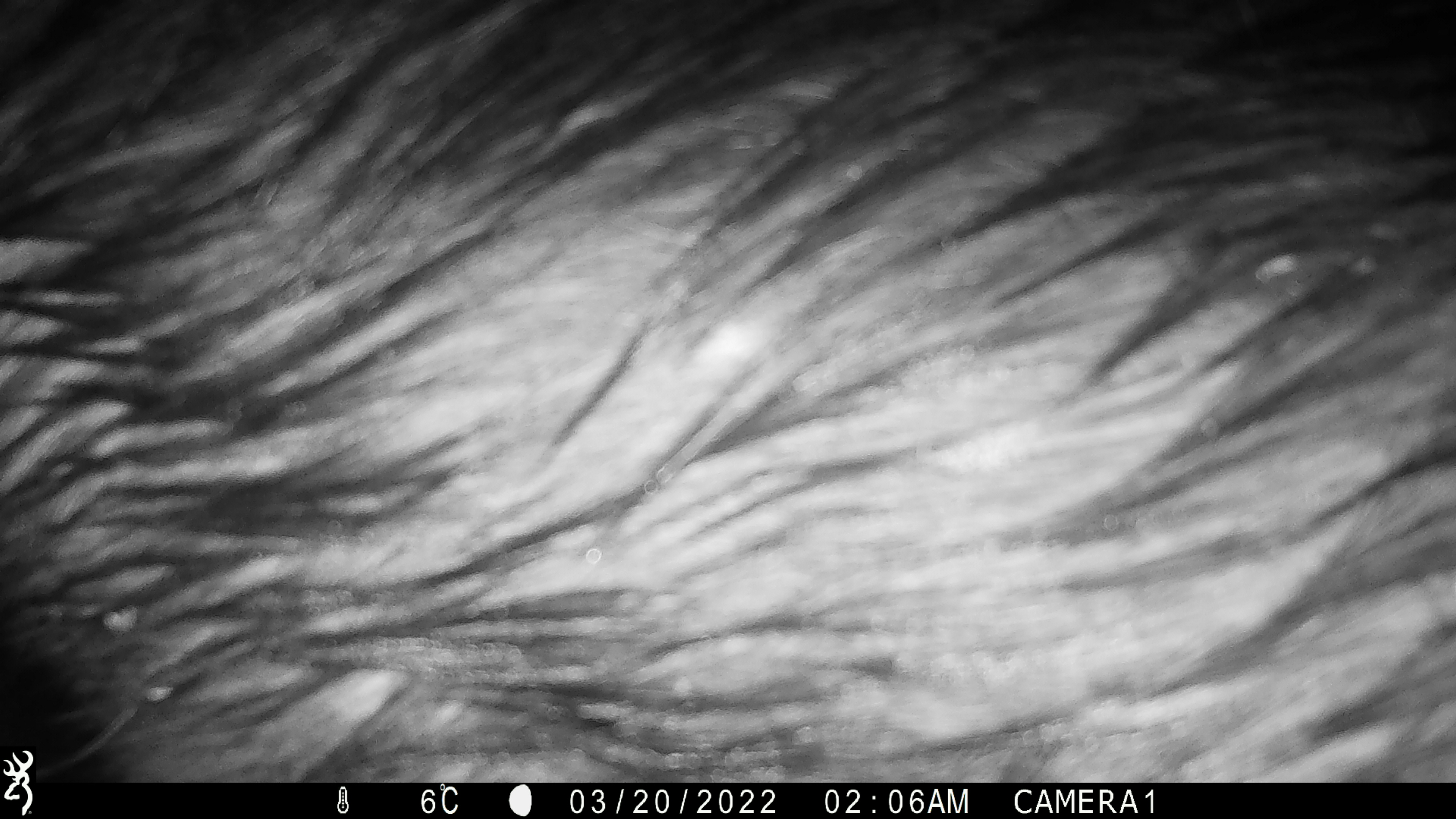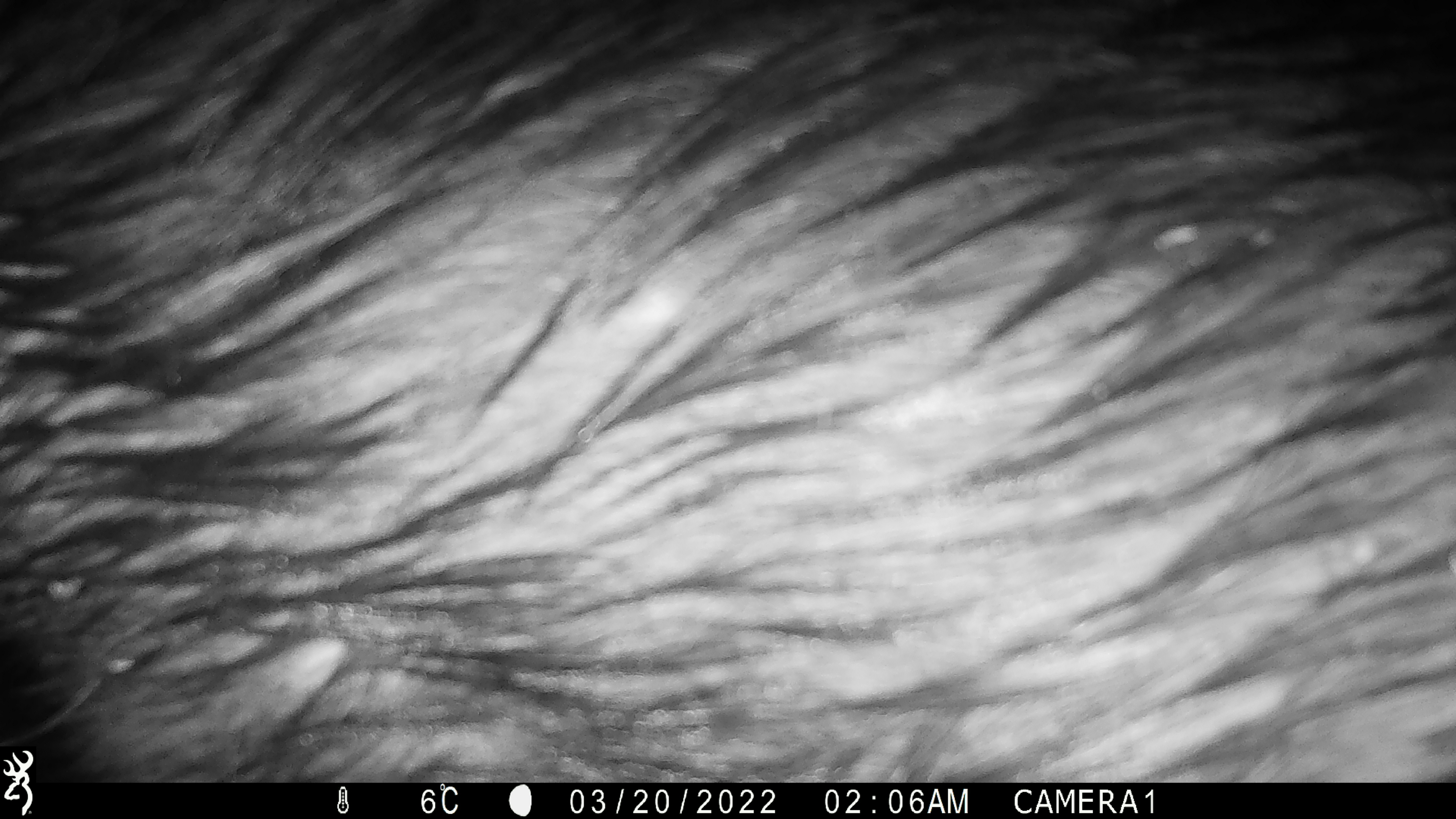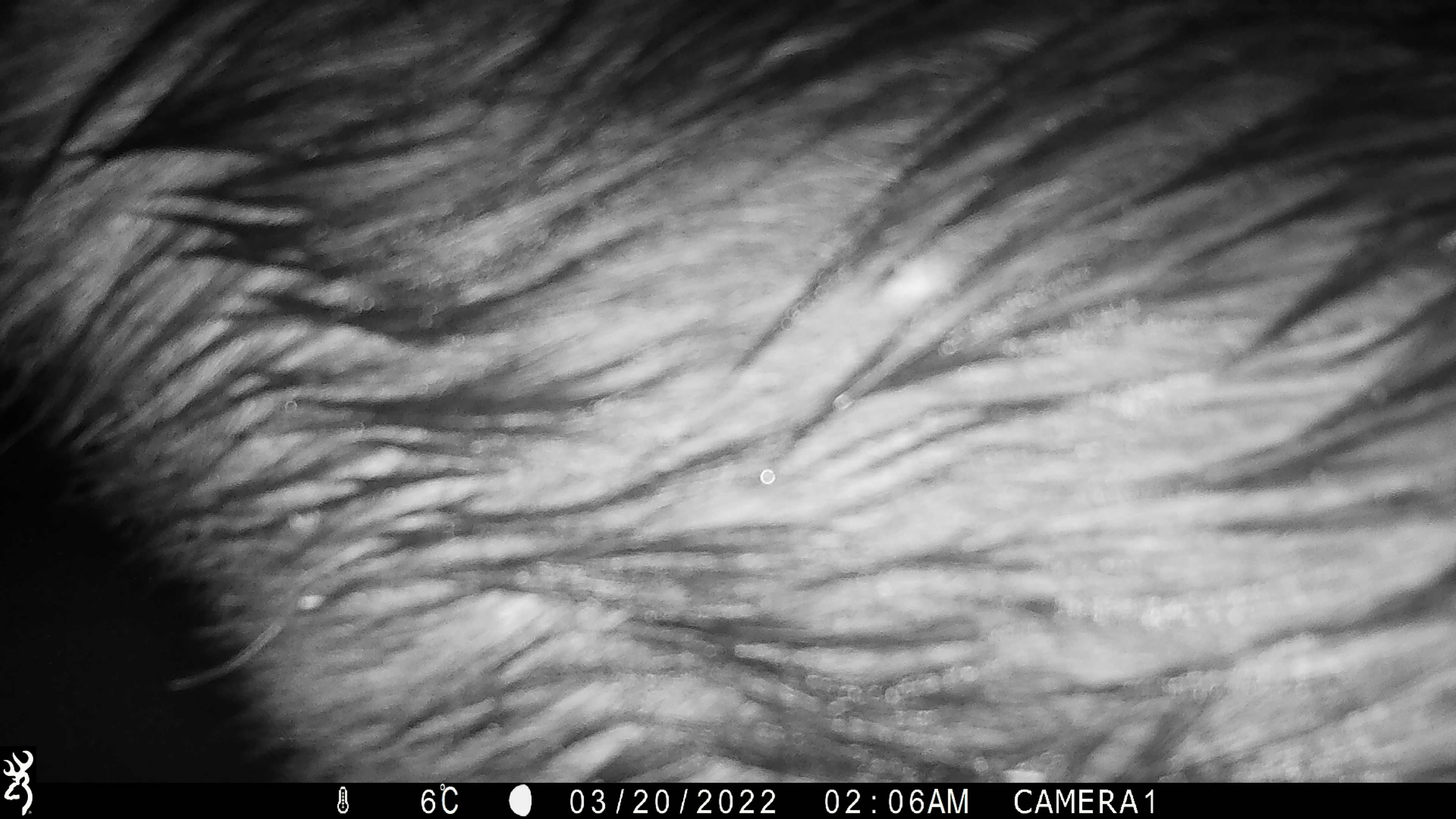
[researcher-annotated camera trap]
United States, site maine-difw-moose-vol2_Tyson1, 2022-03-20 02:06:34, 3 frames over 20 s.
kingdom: Animalia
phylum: Chordata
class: Mammalia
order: Artiodactyla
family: Cervidae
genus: Alces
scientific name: Alces alces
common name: moose